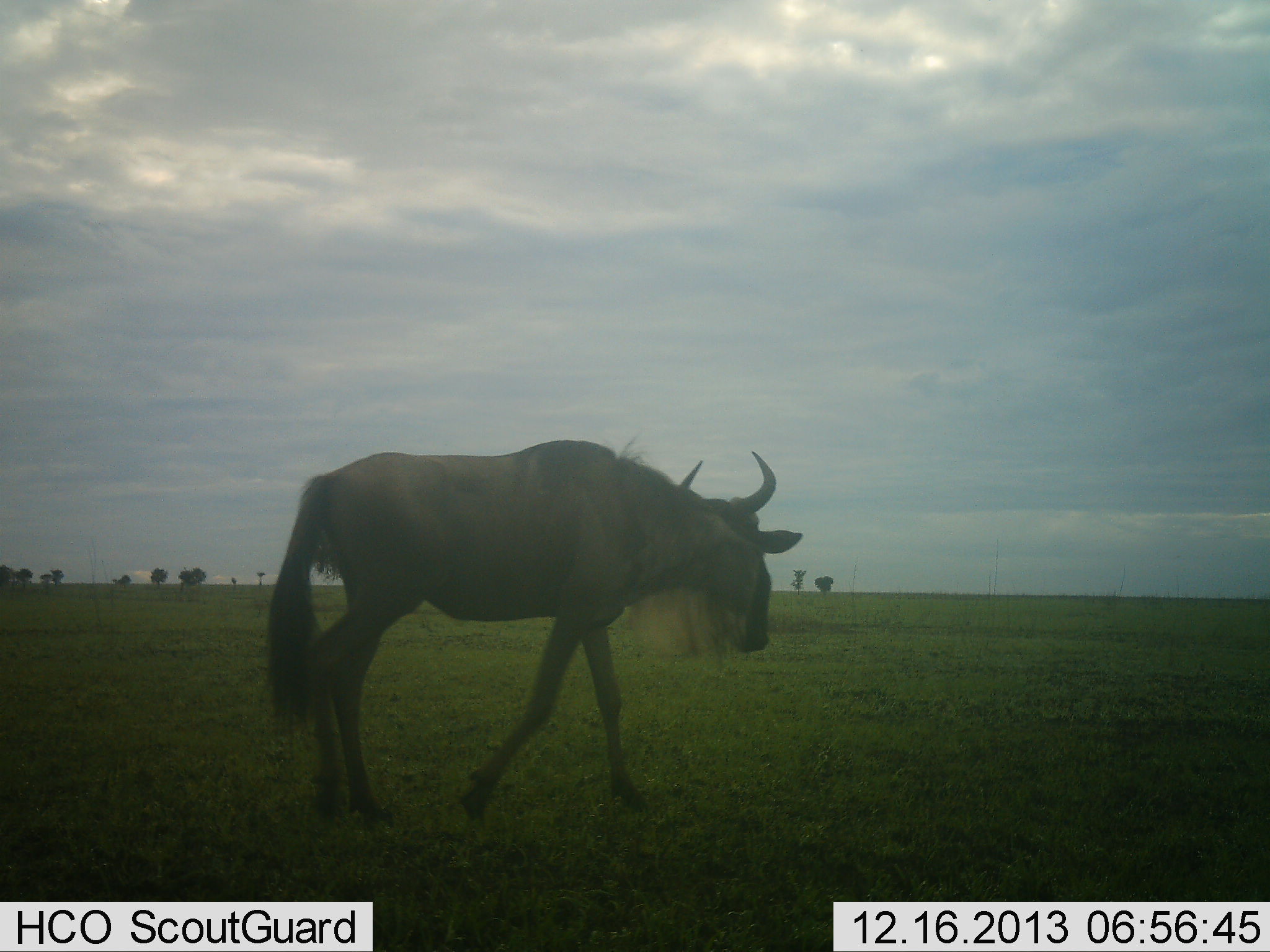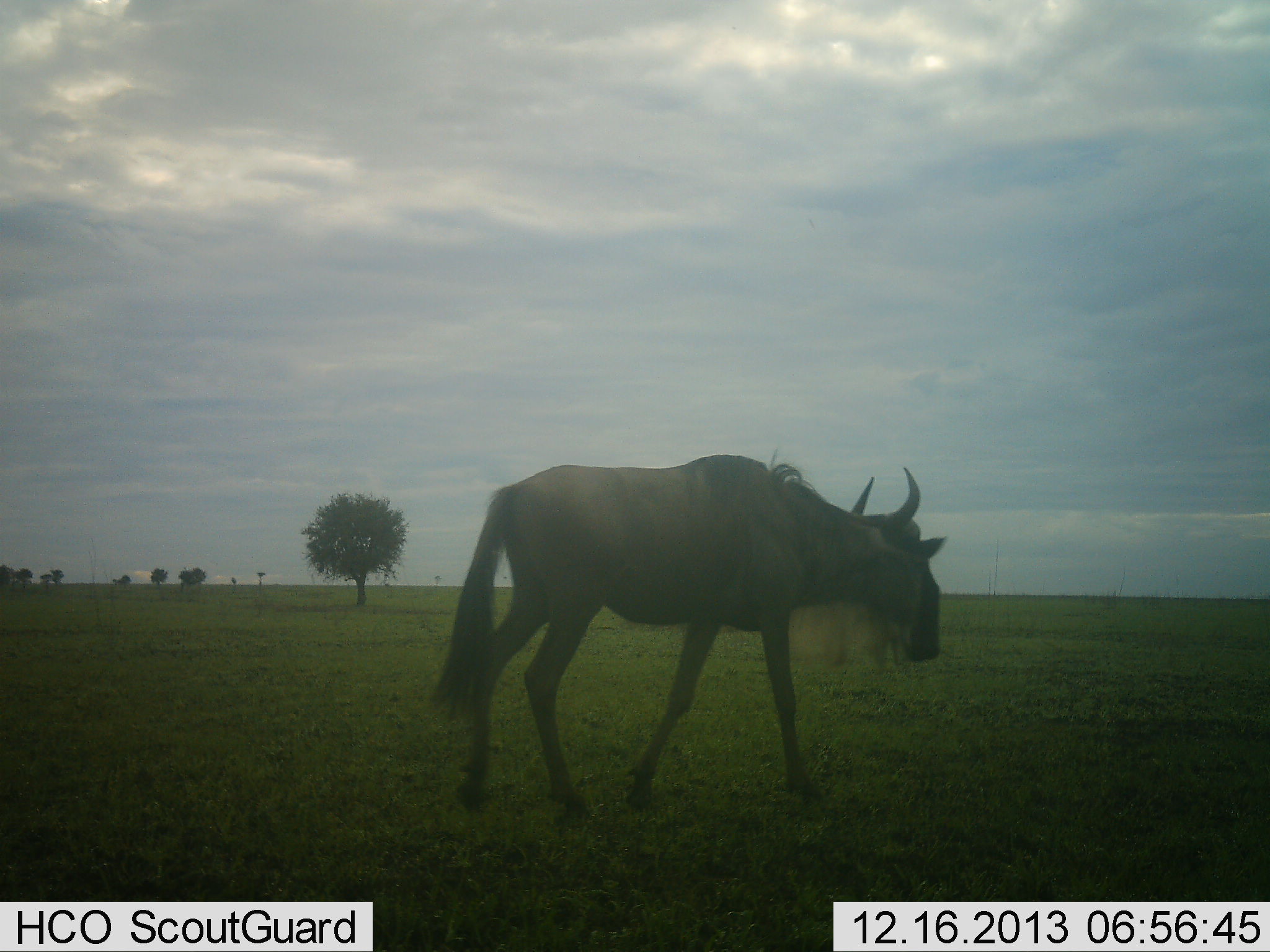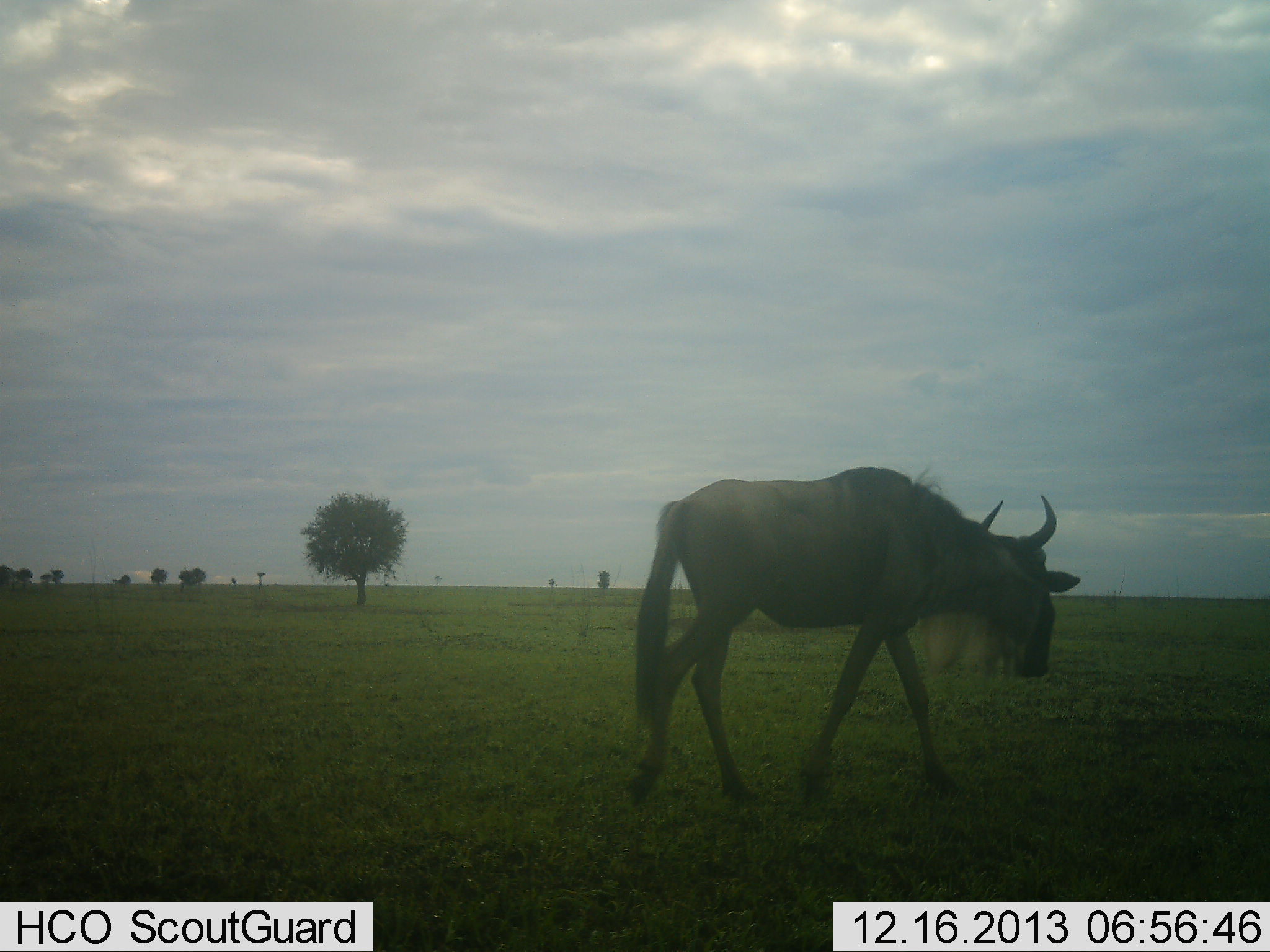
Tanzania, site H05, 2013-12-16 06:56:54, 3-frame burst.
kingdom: Animalia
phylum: Chordata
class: Mammalia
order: Artiodactyla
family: Bovidae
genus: Connochaetes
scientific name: Connochaetes taurinus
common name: blue wildebeest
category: wildebeest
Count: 1.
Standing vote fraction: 10%.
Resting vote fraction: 0%.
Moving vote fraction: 90%.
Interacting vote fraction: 0%.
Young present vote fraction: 0%.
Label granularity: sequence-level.